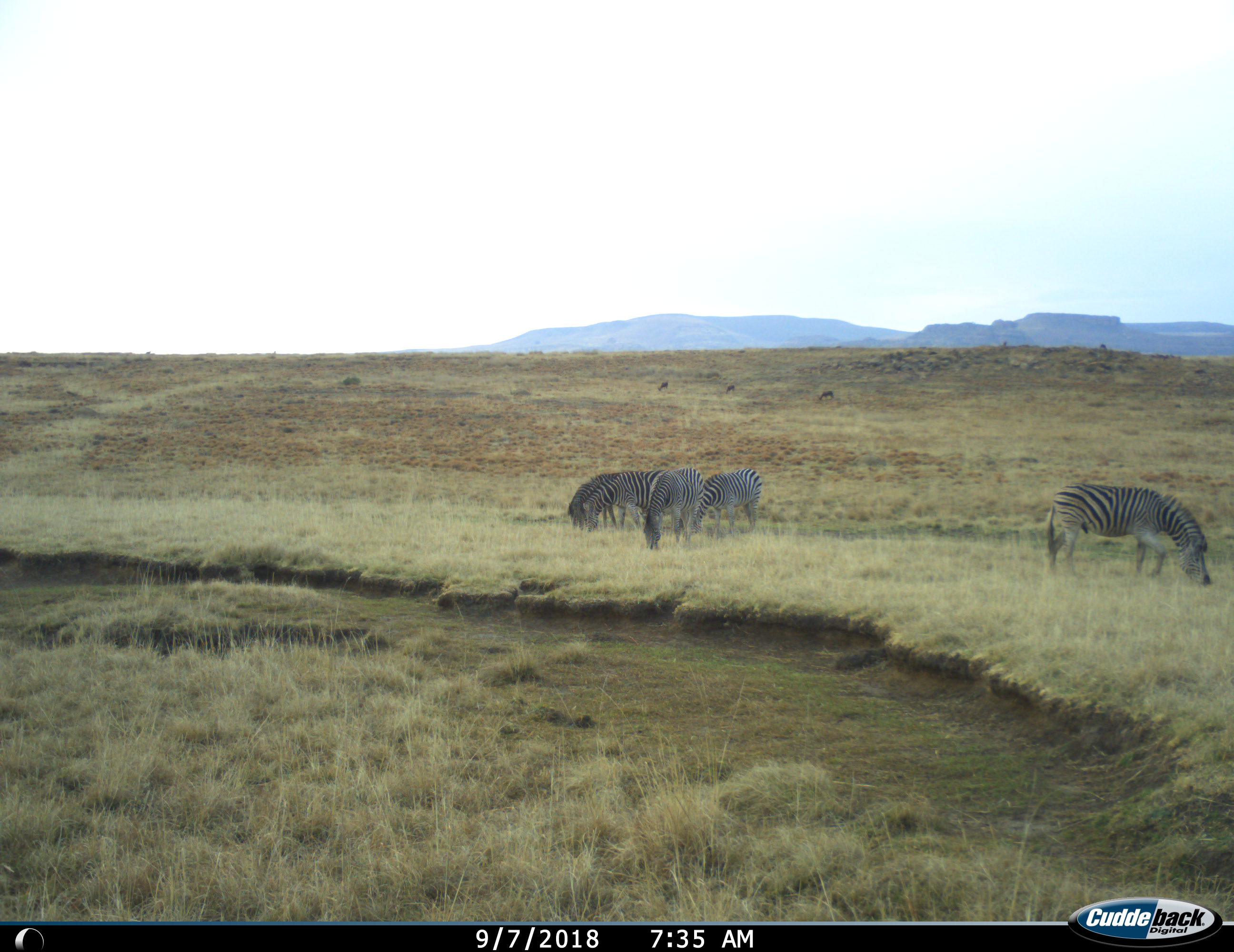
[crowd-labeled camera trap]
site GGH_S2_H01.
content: unidentified animal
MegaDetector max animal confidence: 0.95